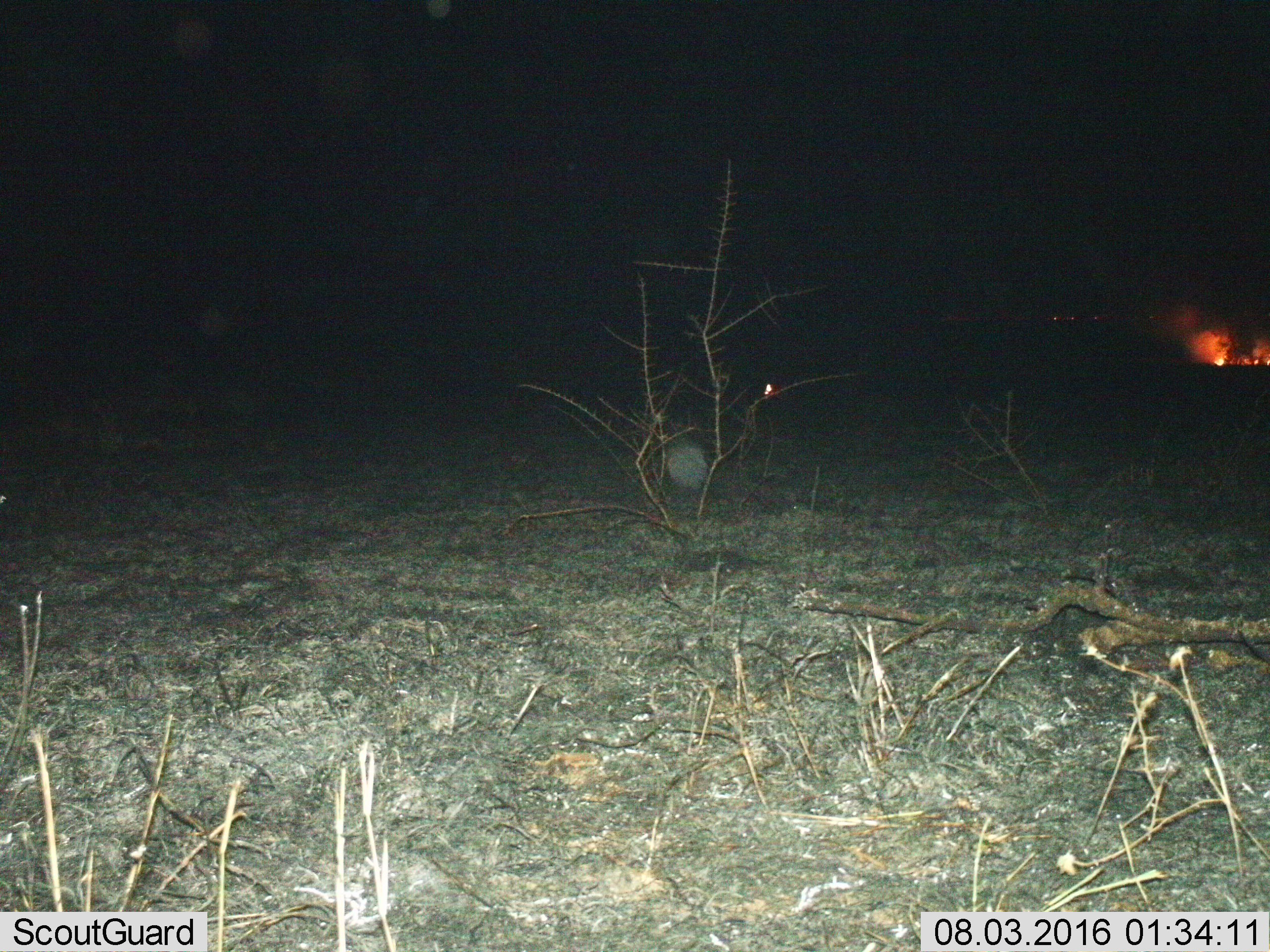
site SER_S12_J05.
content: unidentified animal